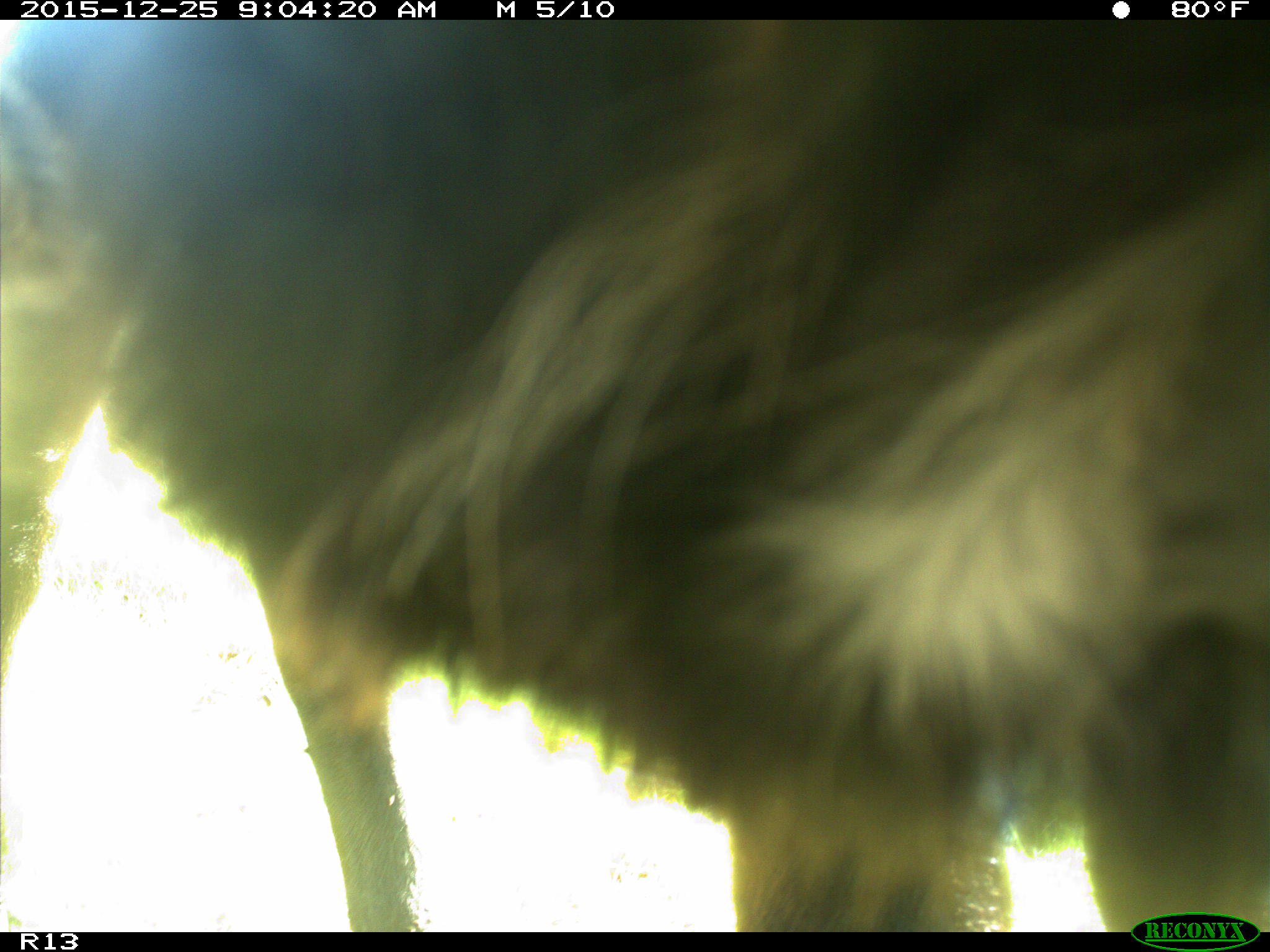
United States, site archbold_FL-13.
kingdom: Animalia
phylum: Chordata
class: Mammalia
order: Artiodactyla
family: Bovidae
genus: Bos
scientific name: Bos taurus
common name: domestic cow